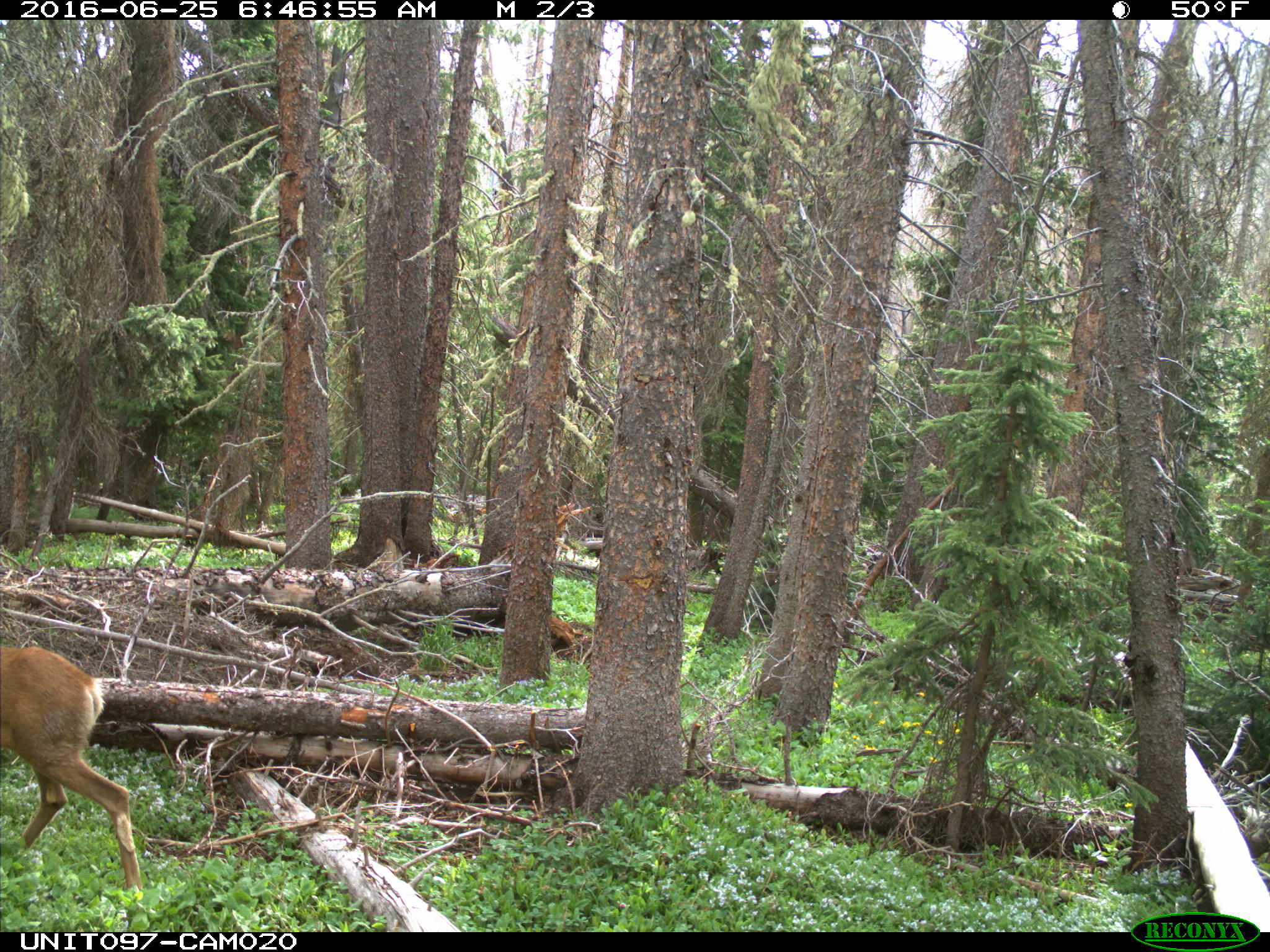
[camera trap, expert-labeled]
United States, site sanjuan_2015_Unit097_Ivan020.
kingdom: Animalia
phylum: Chordata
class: Mammalia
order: Artiodactyla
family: Cervidae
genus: Odocoileus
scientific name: Odocoileus hemionus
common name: mule deer